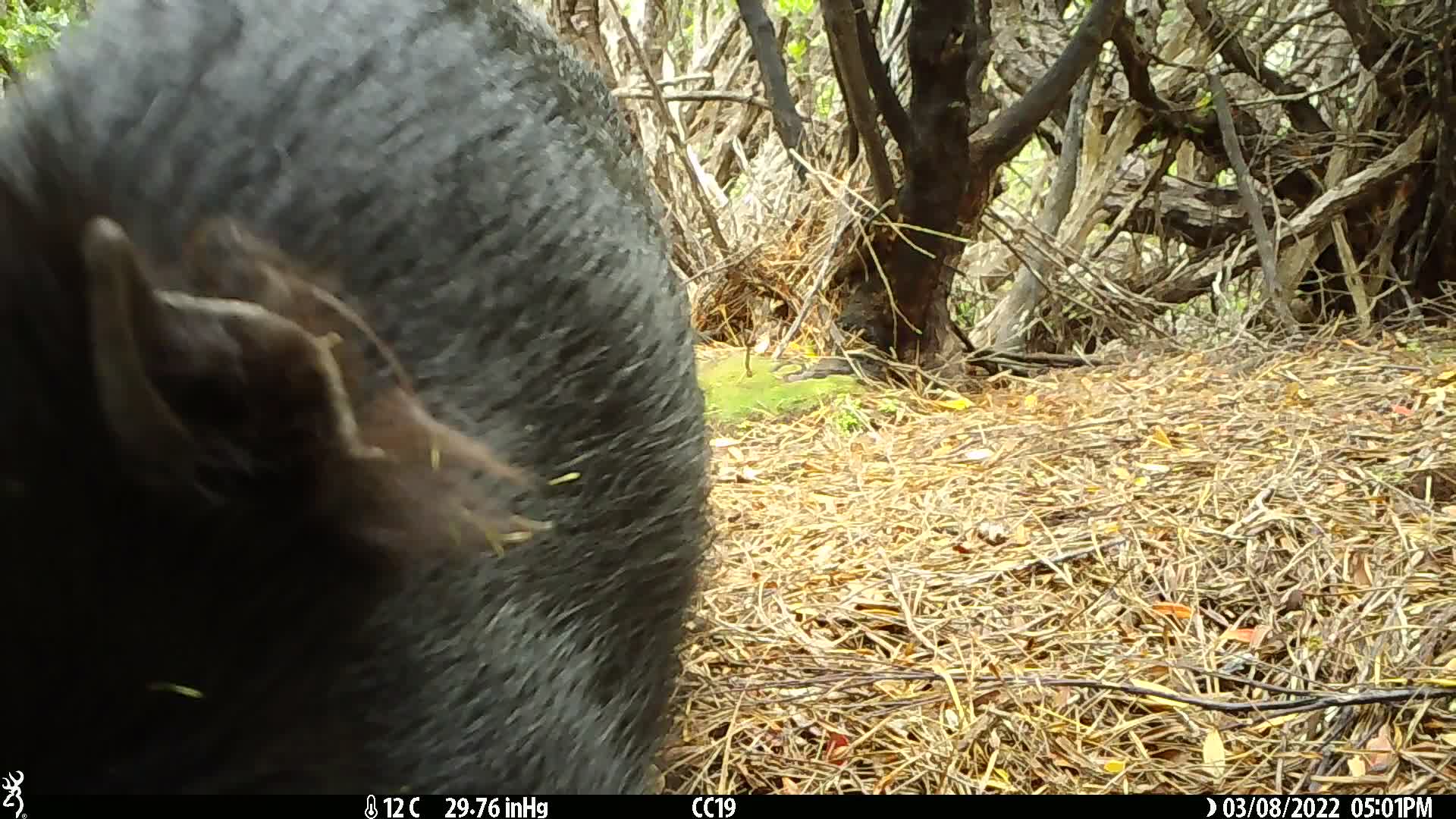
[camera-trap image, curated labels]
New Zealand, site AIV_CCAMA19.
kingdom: Animalia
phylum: Chordata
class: Mammalia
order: Artiodactyla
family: Suidae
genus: Sus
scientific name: Sus scrofa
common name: pig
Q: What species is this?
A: Pig (Sus scrofa).